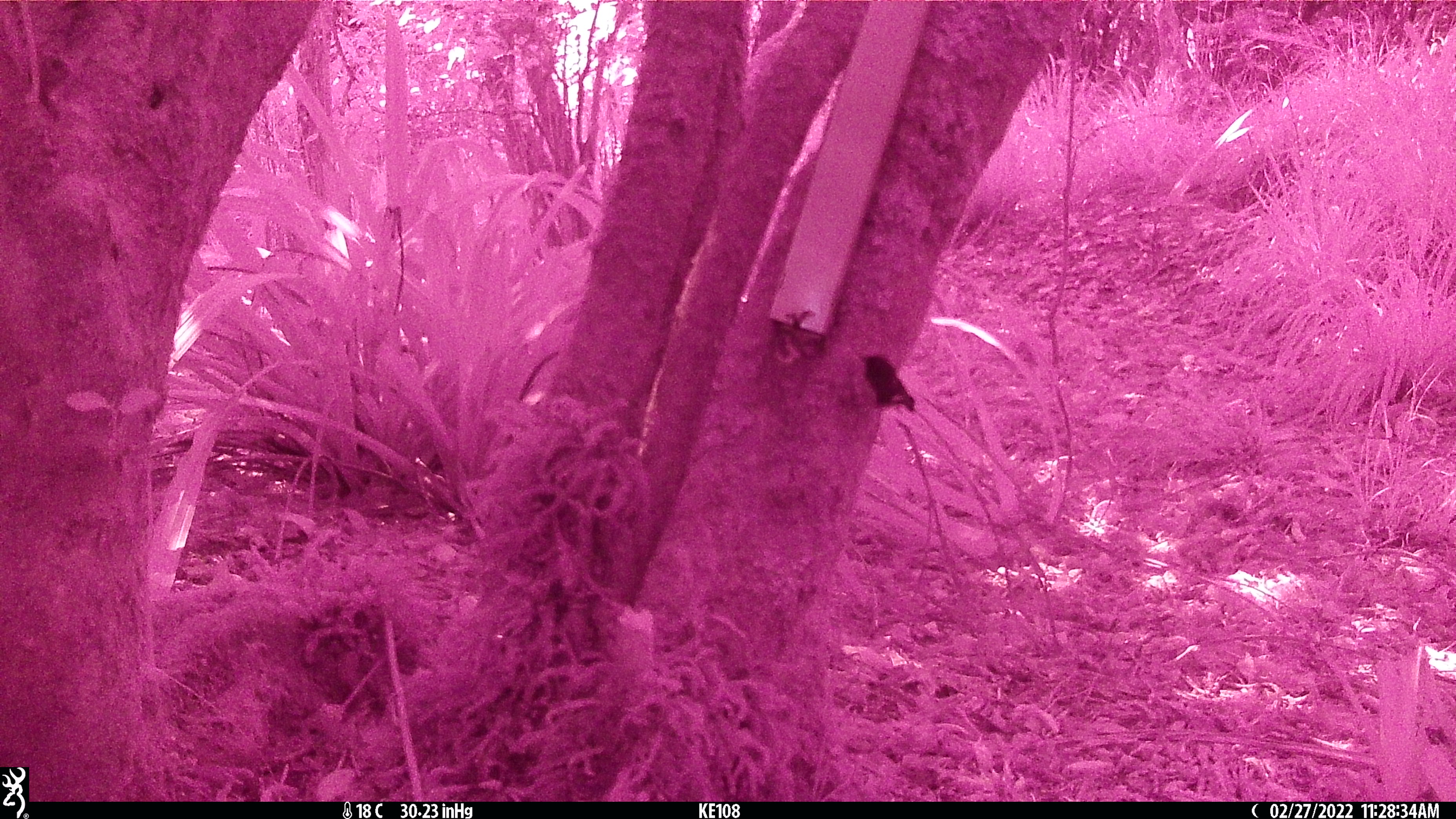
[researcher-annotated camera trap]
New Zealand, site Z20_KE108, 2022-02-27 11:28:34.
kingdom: Animalia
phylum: Chordata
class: Aves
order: Passeriformes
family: Petroicidae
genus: Petroica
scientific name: Petroica macrocephala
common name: tomtit